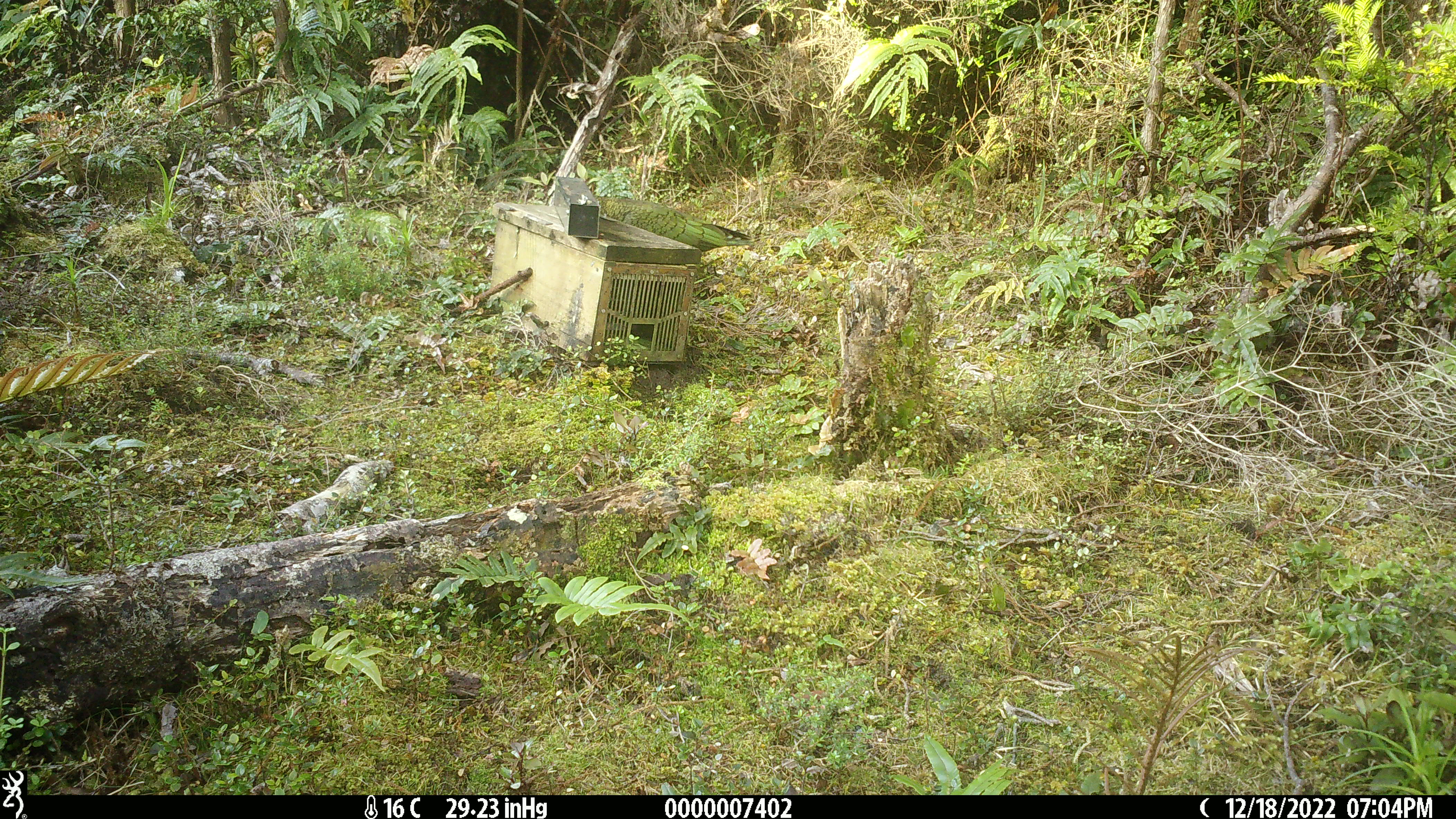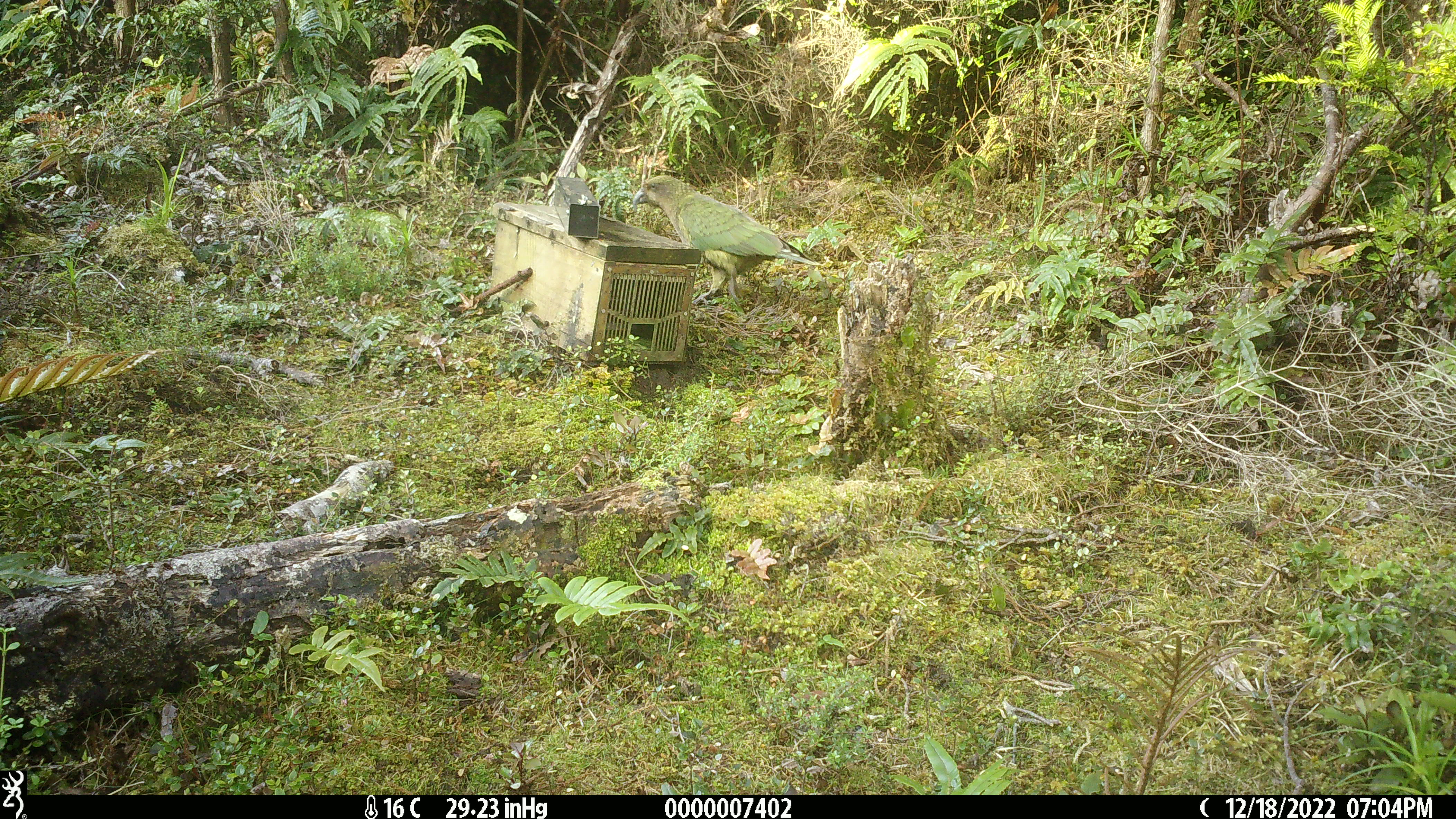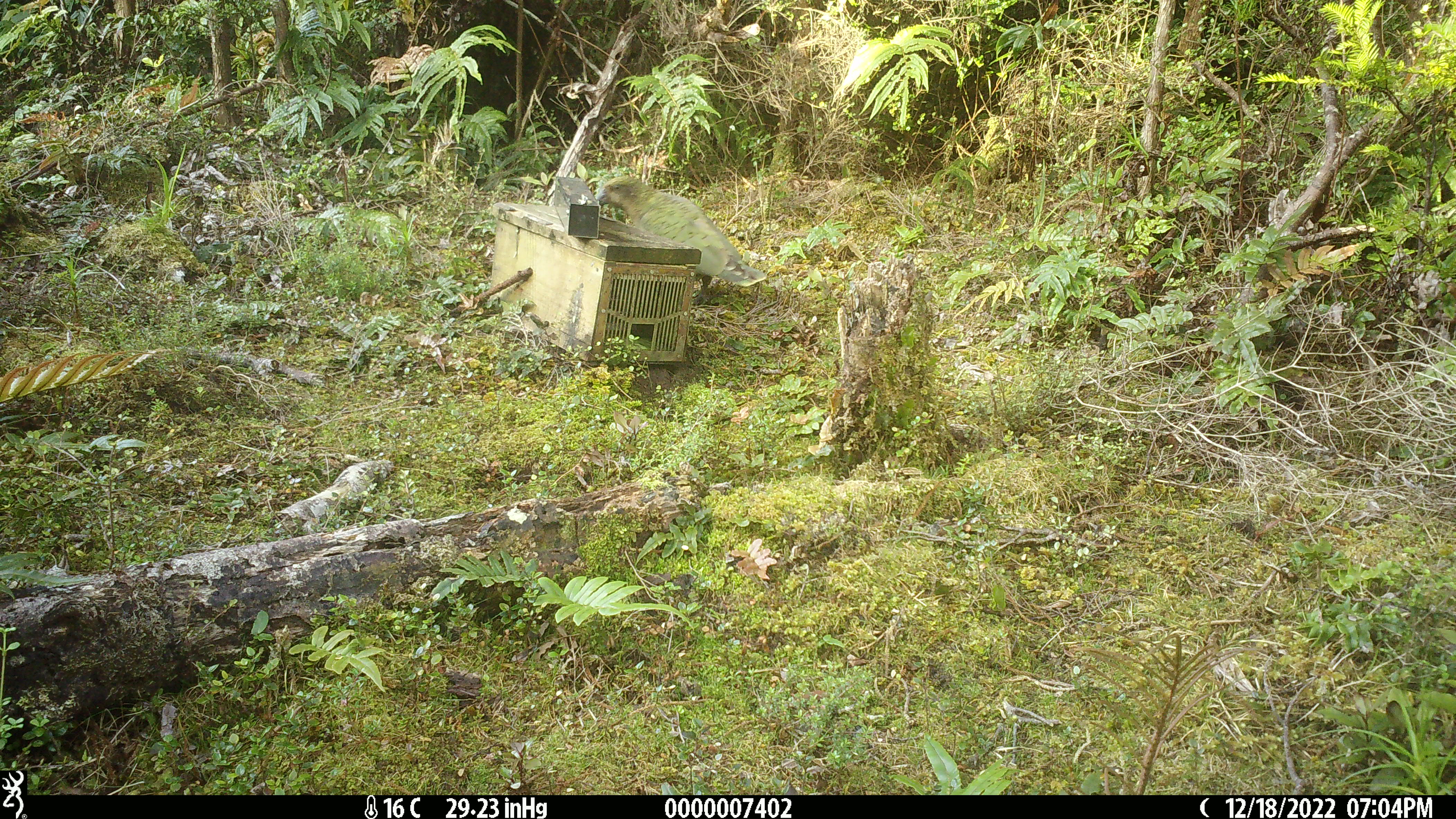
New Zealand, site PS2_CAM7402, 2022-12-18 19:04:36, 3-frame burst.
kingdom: Animalia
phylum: Chordata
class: Aves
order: Psittaciformes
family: Strigopidae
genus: Nestor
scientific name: Nestor notabilis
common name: kea